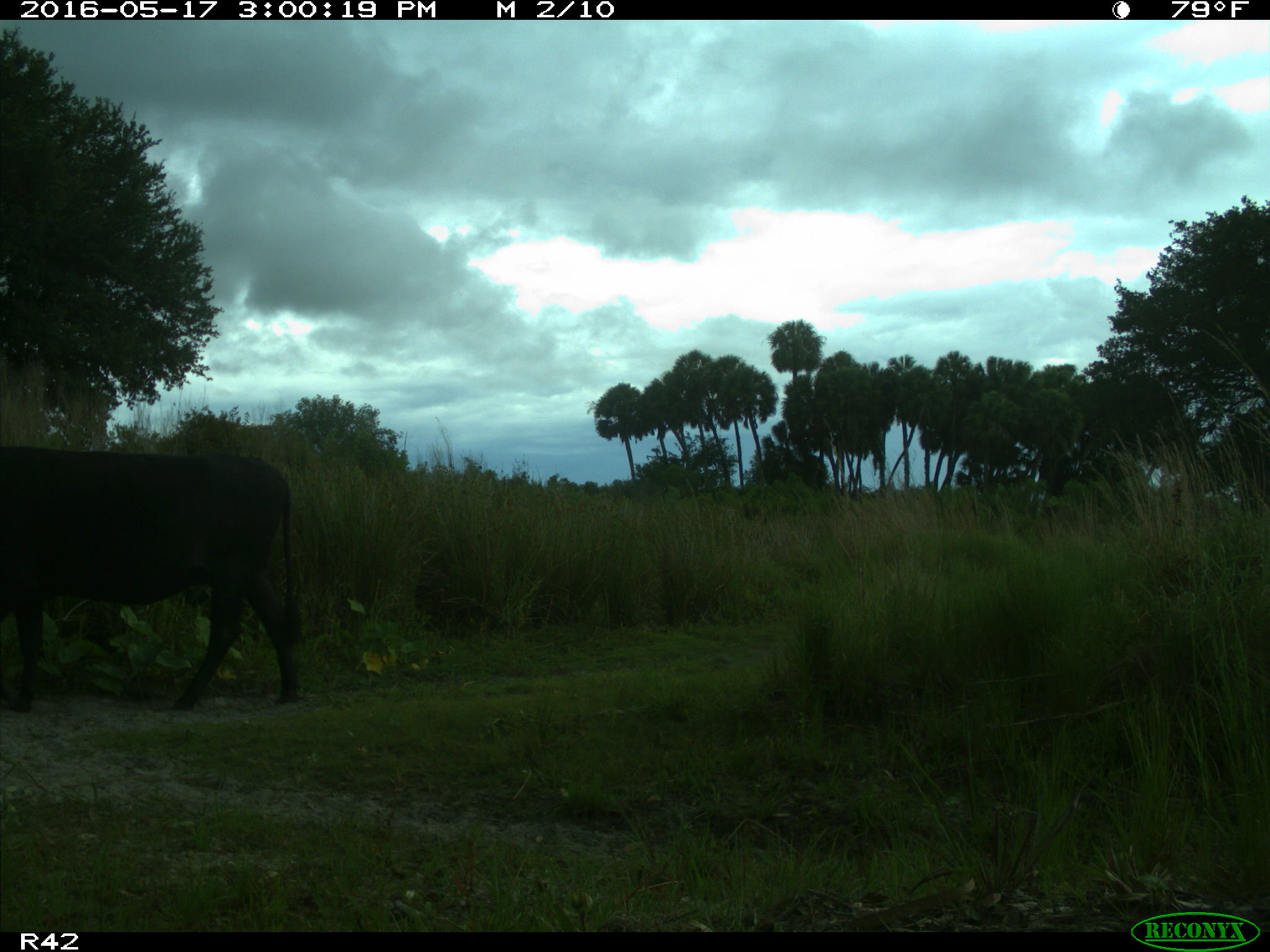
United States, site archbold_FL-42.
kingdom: Animalia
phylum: Chordata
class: Mammalia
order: Artiodactyla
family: Bovidae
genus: Bos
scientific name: Bos taurus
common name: domestic cow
Bos taurus (domestic cow).